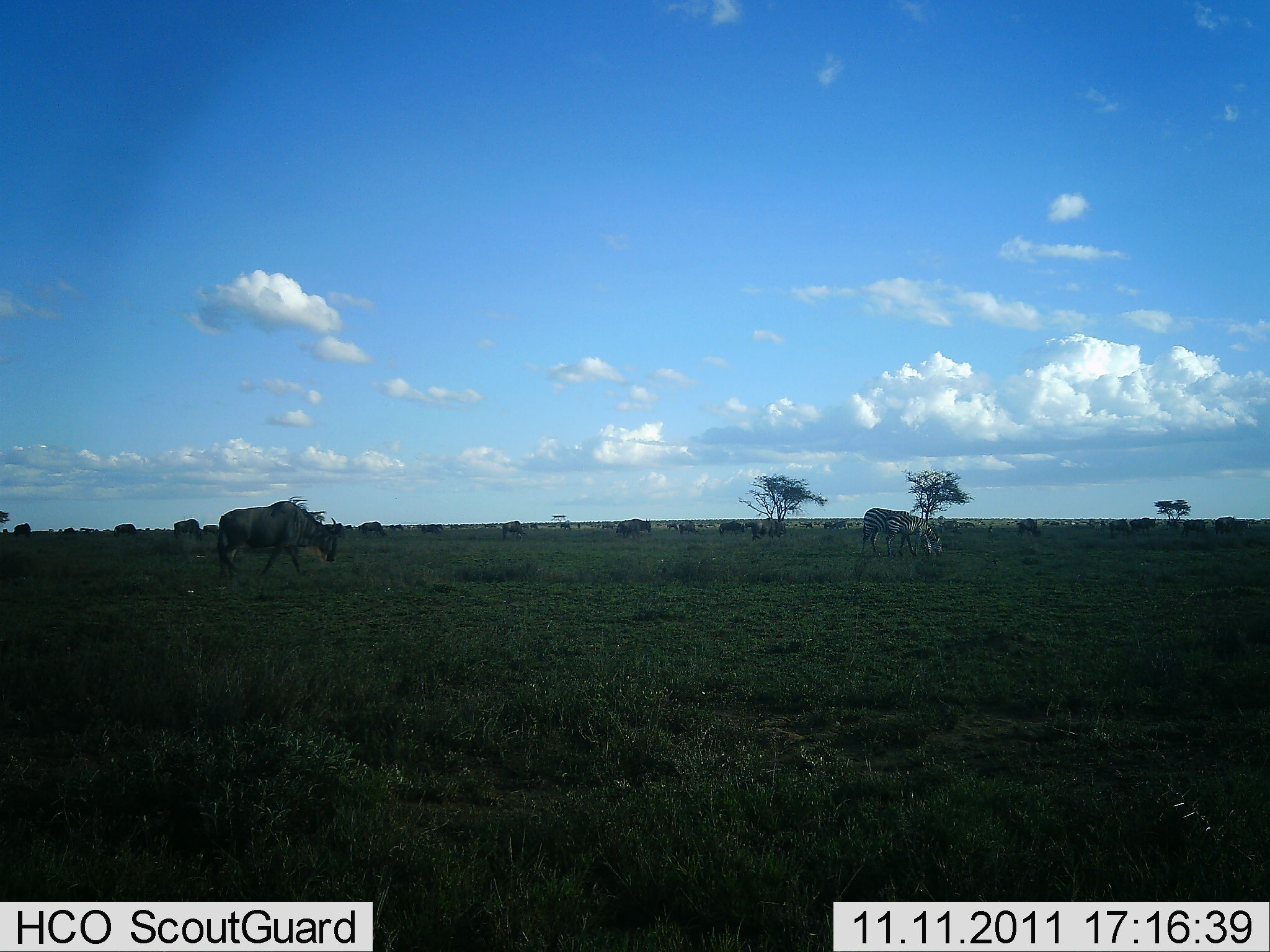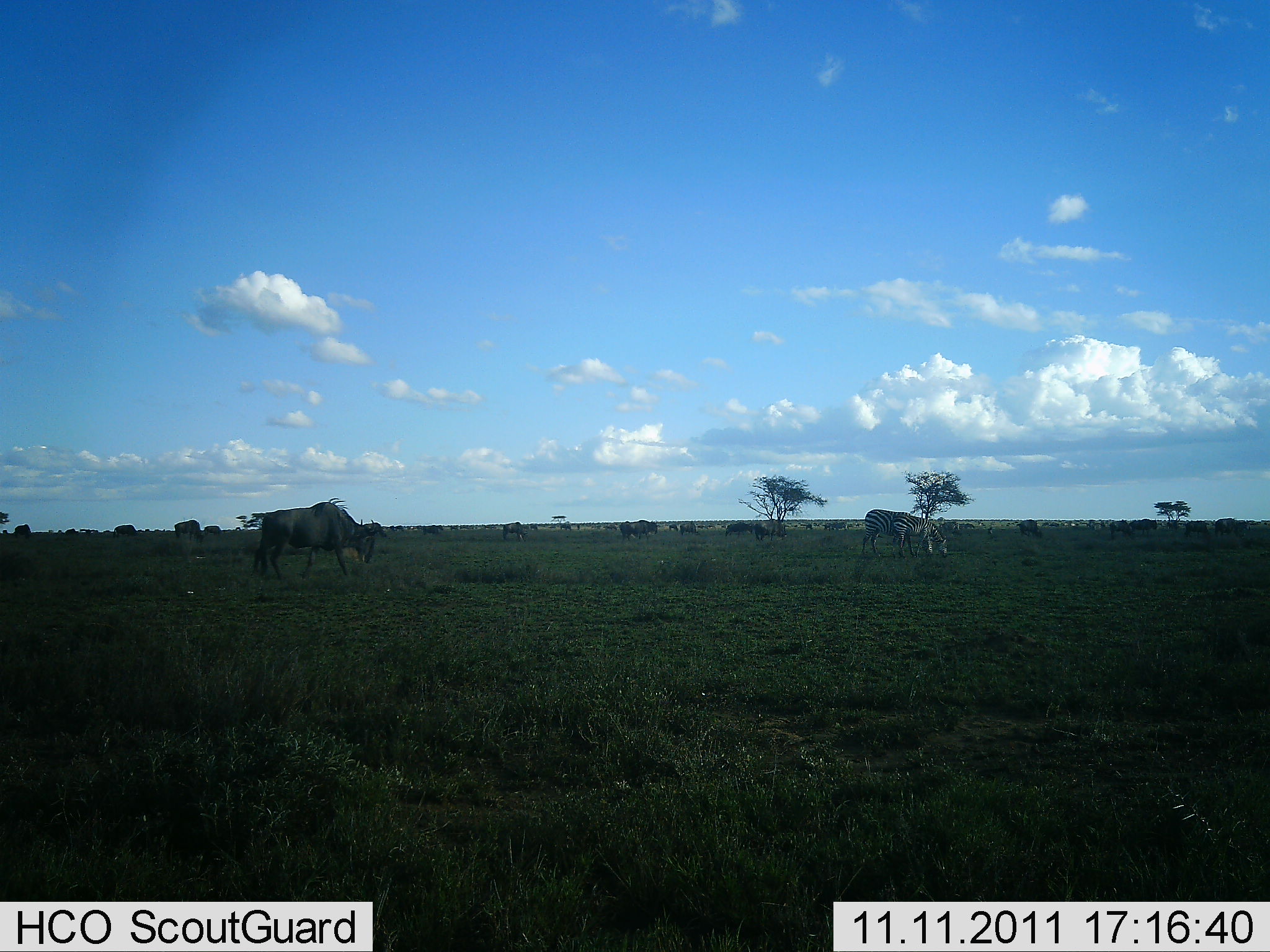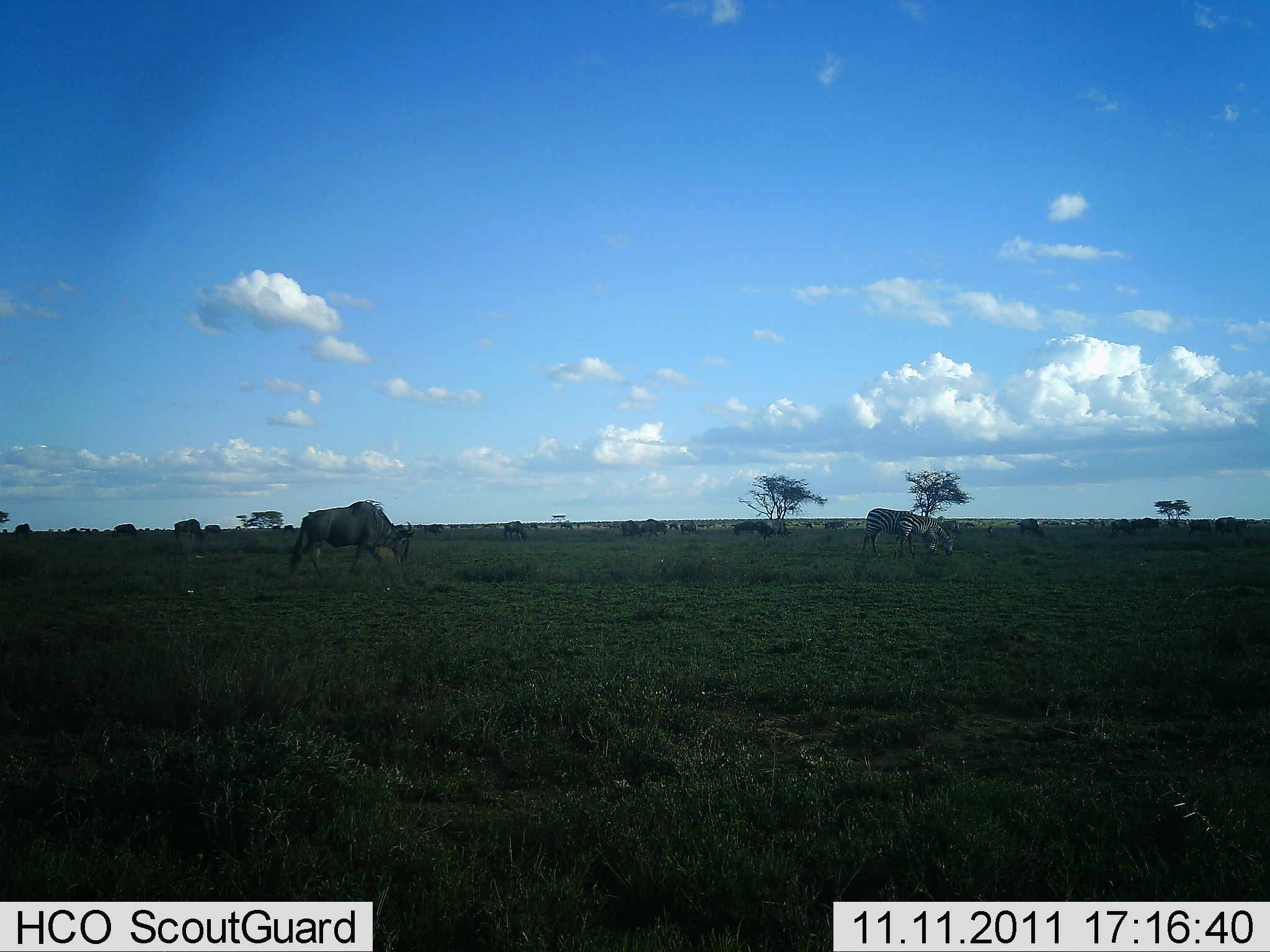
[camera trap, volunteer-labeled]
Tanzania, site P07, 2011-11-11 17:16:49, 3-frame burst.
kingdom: Animalia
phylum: Chordata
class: Mammalia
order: Artiodactyla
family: Bovidae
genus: Connochaetes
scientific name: Connochaetes taurinus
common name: blue wildebeest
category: wildebeest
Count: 11-50.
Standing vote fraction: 33%.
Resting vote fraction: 0%.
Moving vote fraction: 67%.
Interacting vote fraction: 0%.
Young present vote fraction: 0%.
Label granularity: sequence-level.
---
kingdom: Animalia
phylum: Chordata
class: Mammalia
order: Perissodactyla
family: Equidae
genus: Equus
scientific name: Equus quagga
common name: plains zebra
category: zebra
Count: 2.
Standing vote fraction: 9%.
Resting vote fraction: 0%.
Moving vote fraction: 9%.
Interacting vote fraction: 0%.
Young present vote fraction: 18%.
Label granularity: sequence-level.